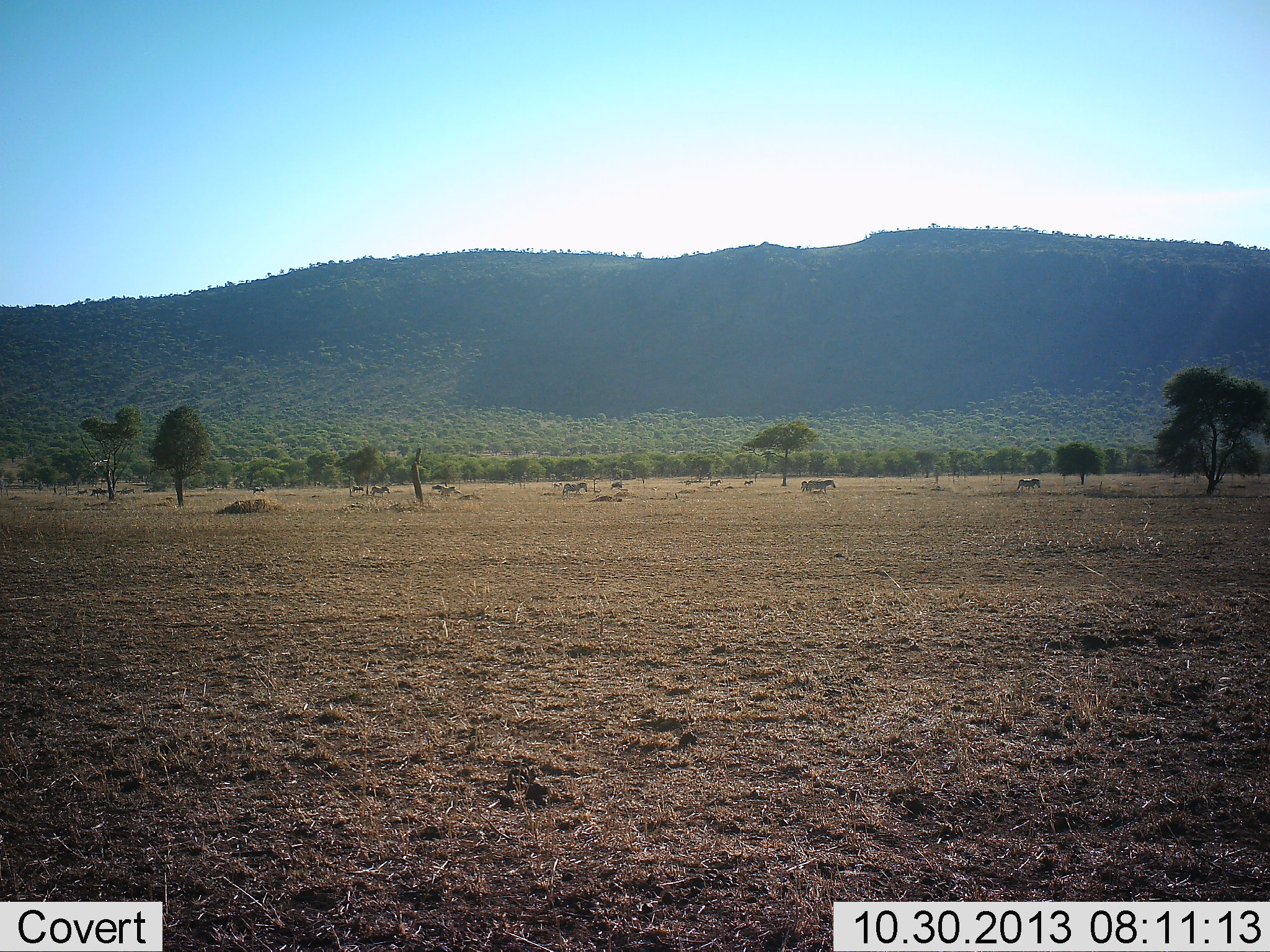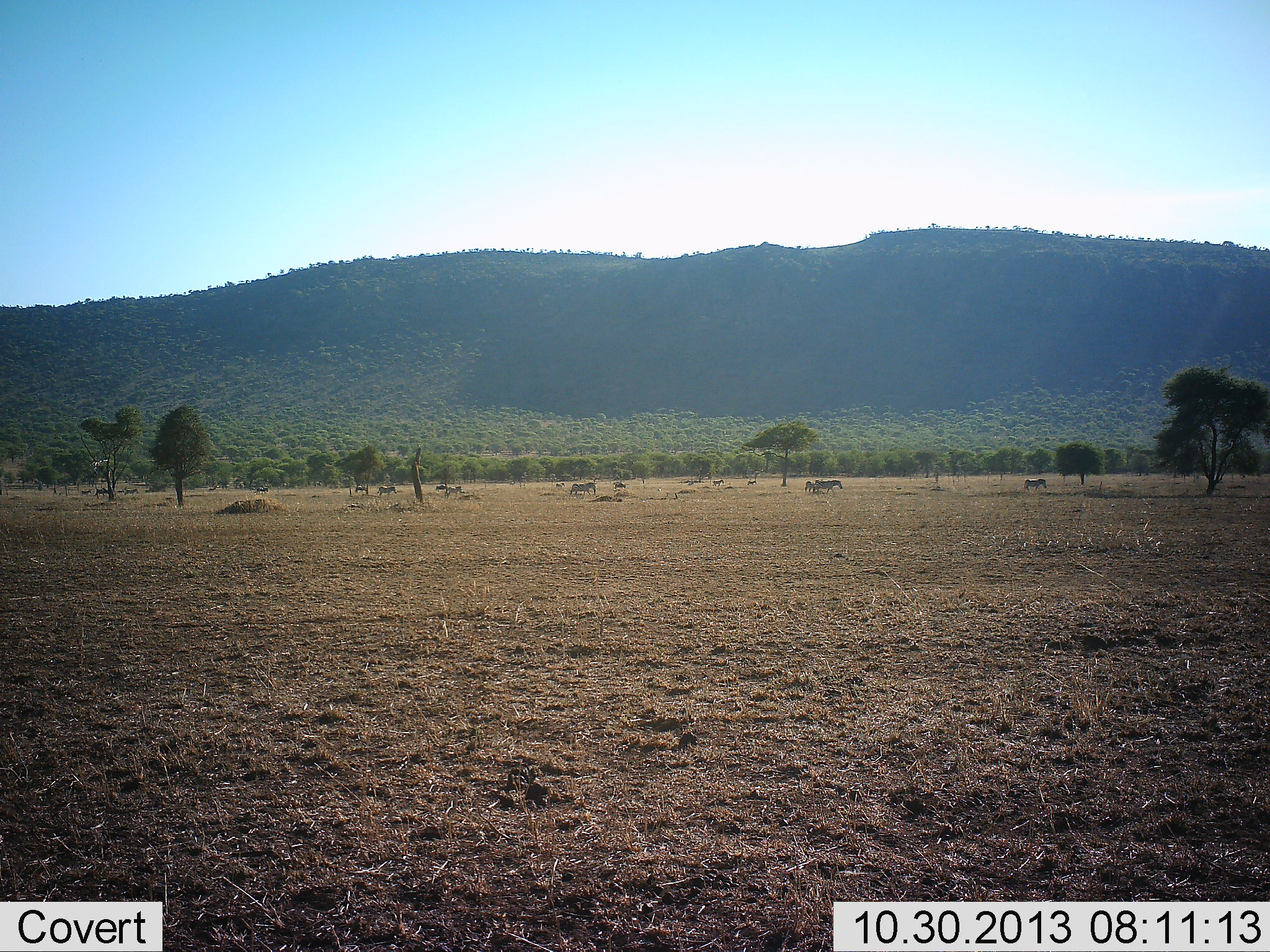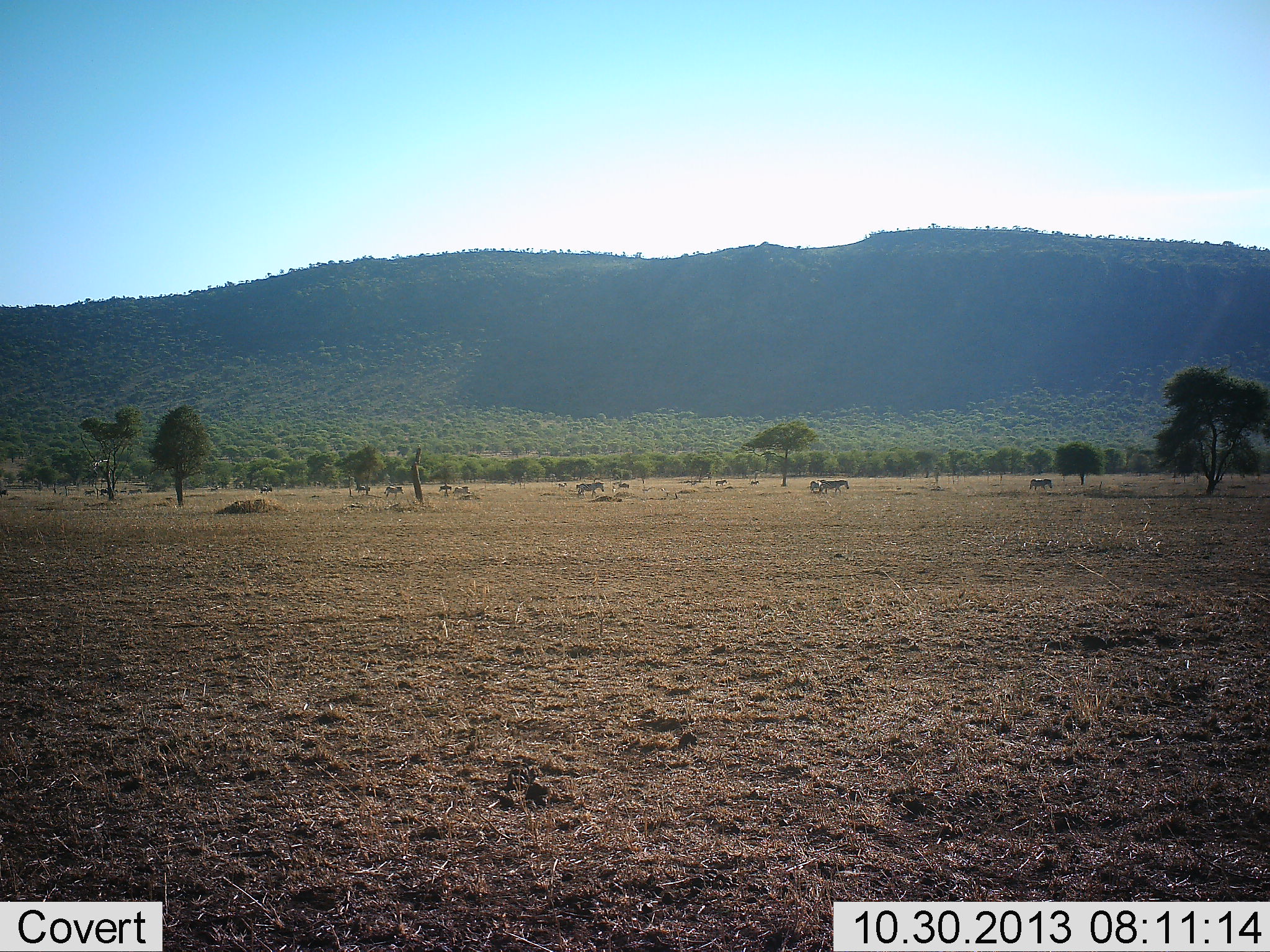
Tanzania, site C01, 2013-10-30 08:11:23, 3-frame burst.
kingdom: Animalia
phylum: Chordata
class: Mammalia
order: Perissodactyla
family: Equidae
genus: Equus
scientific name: Equus quagga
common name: plains zebra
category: zebra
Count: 11-50.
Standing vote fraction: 10%.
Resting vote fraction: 0%.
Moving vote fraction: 100%.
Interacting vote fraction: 0%.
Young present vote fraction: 0%.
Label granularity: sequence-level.